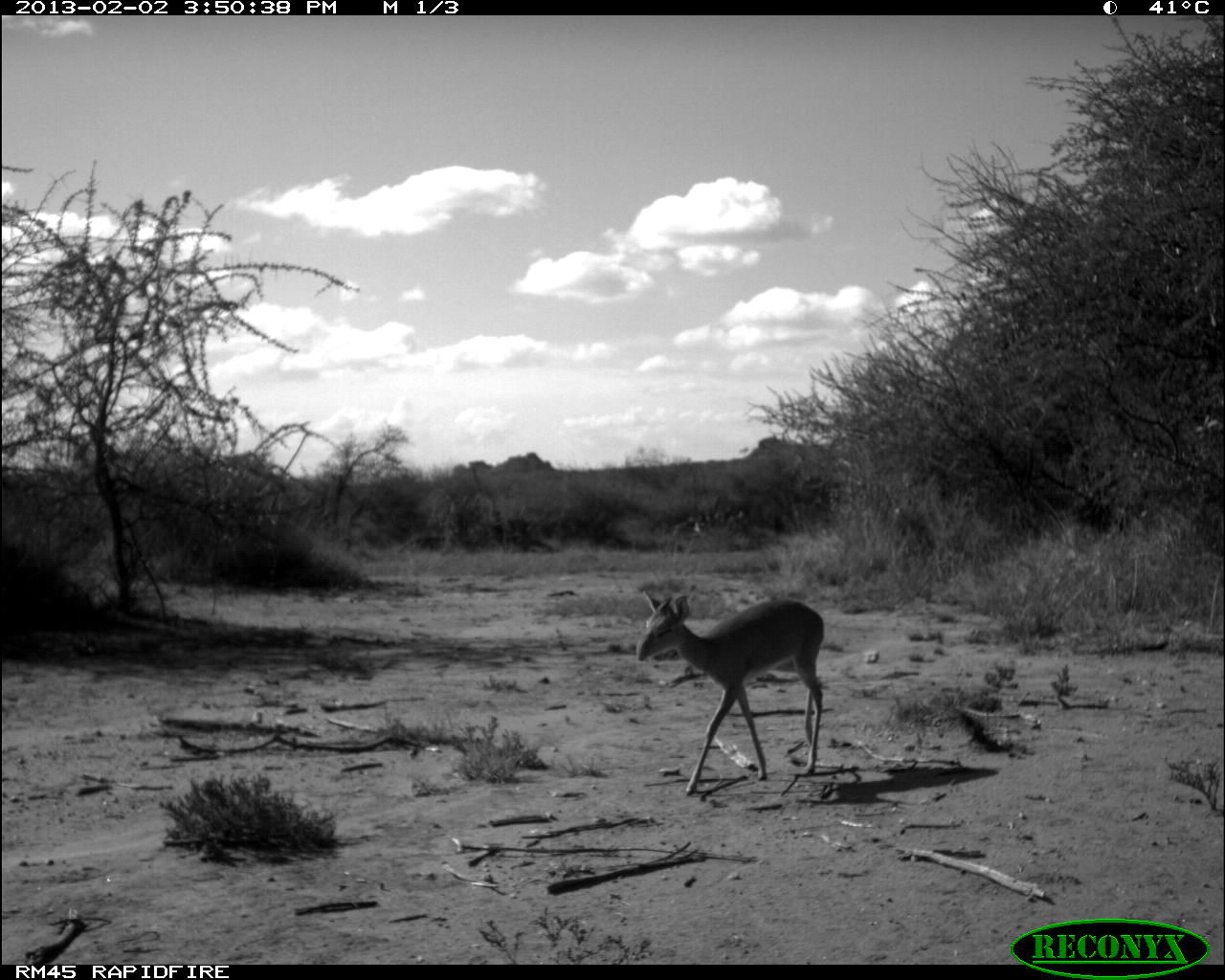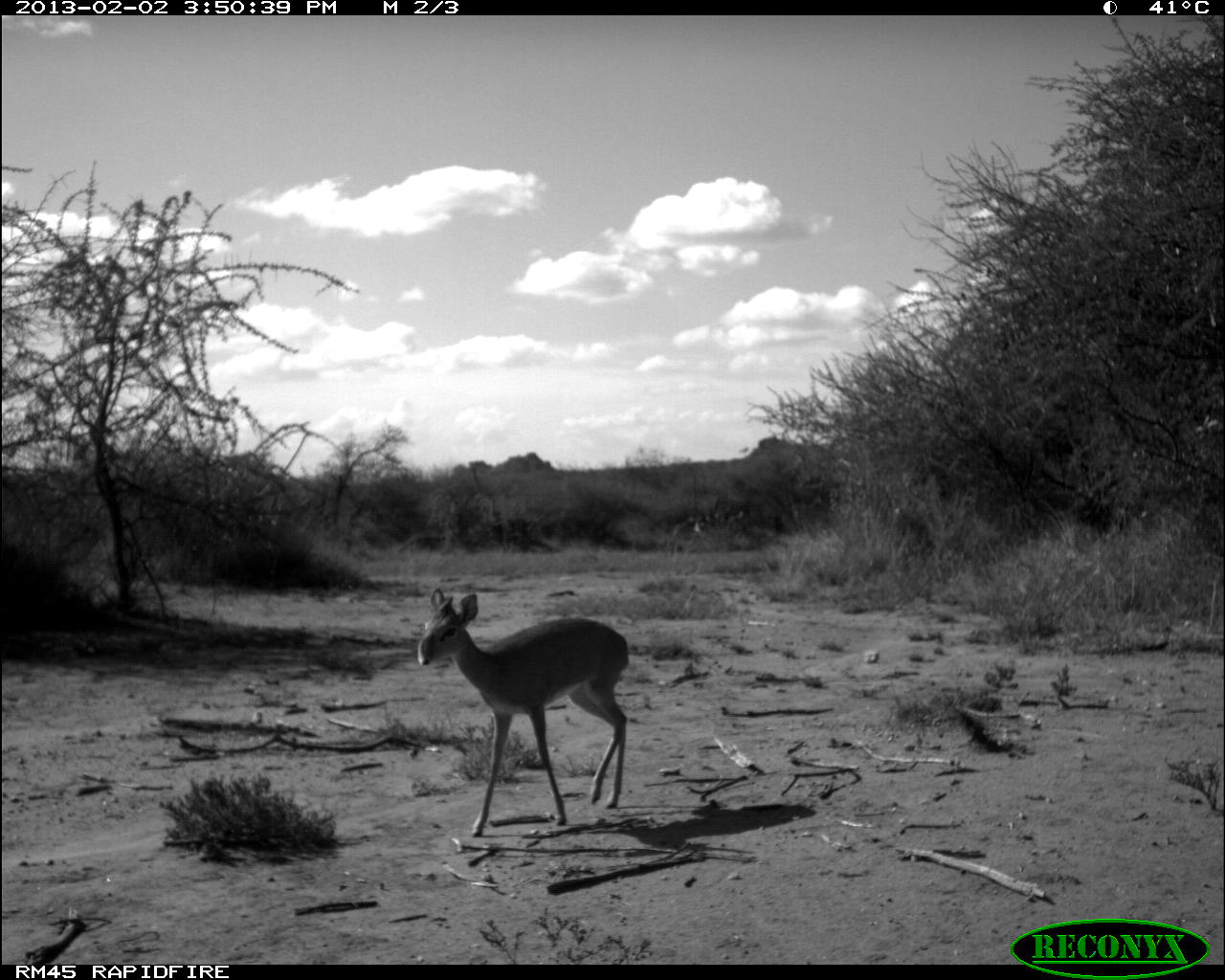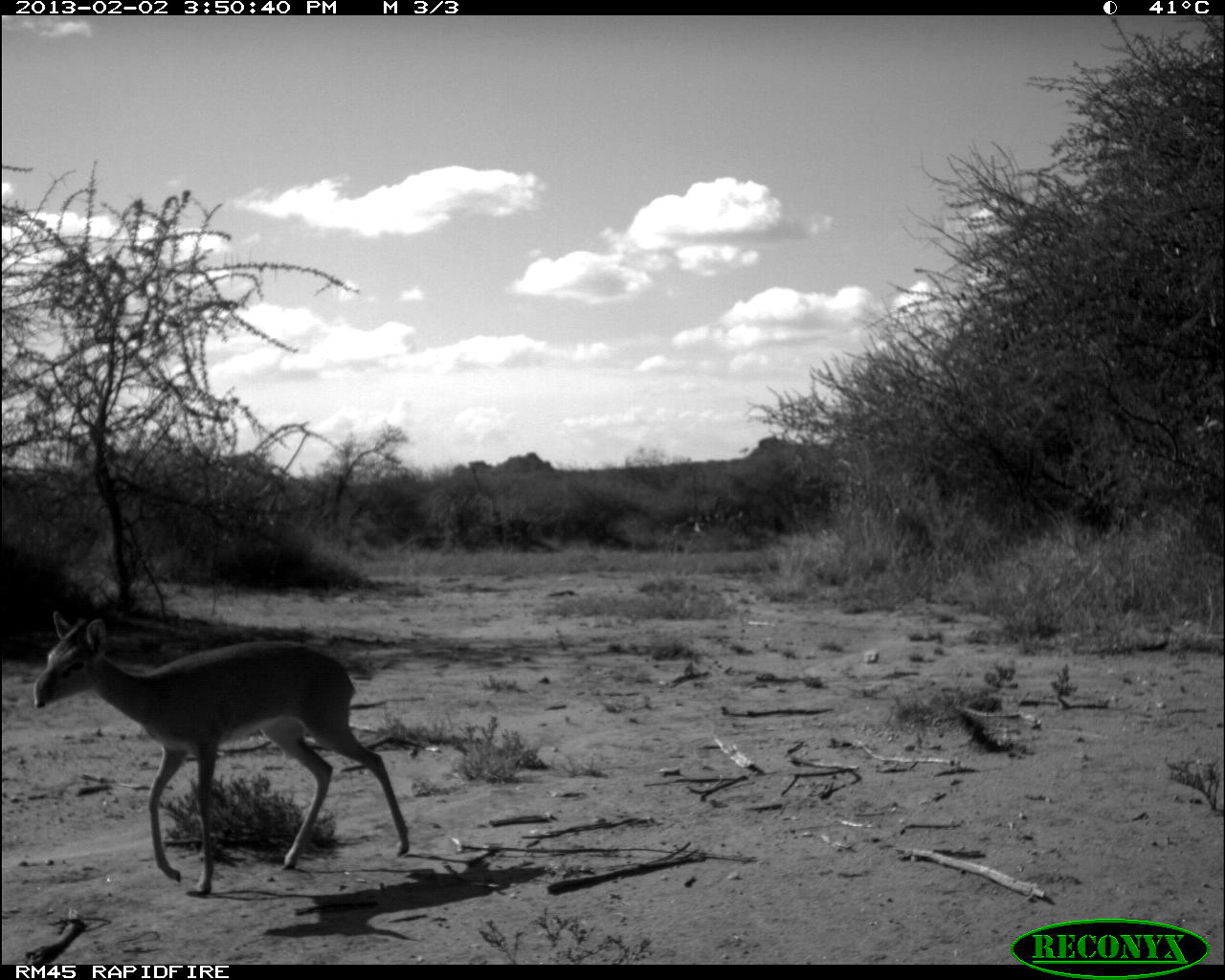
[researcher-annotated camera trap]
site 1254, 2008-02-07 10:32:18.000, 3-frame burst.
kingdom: Animalia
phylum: Chordata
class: Mammalia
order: Artiodactyla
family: Giraffidae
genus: Giraffa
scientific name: Giraffa camelopardalis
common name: giraffe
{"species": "Giraffa camelopardalis (giraffe)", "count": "3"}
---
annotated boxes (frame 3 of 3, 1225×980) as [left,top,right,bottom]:
giraffa camelopardalis: [25,602,421,902]